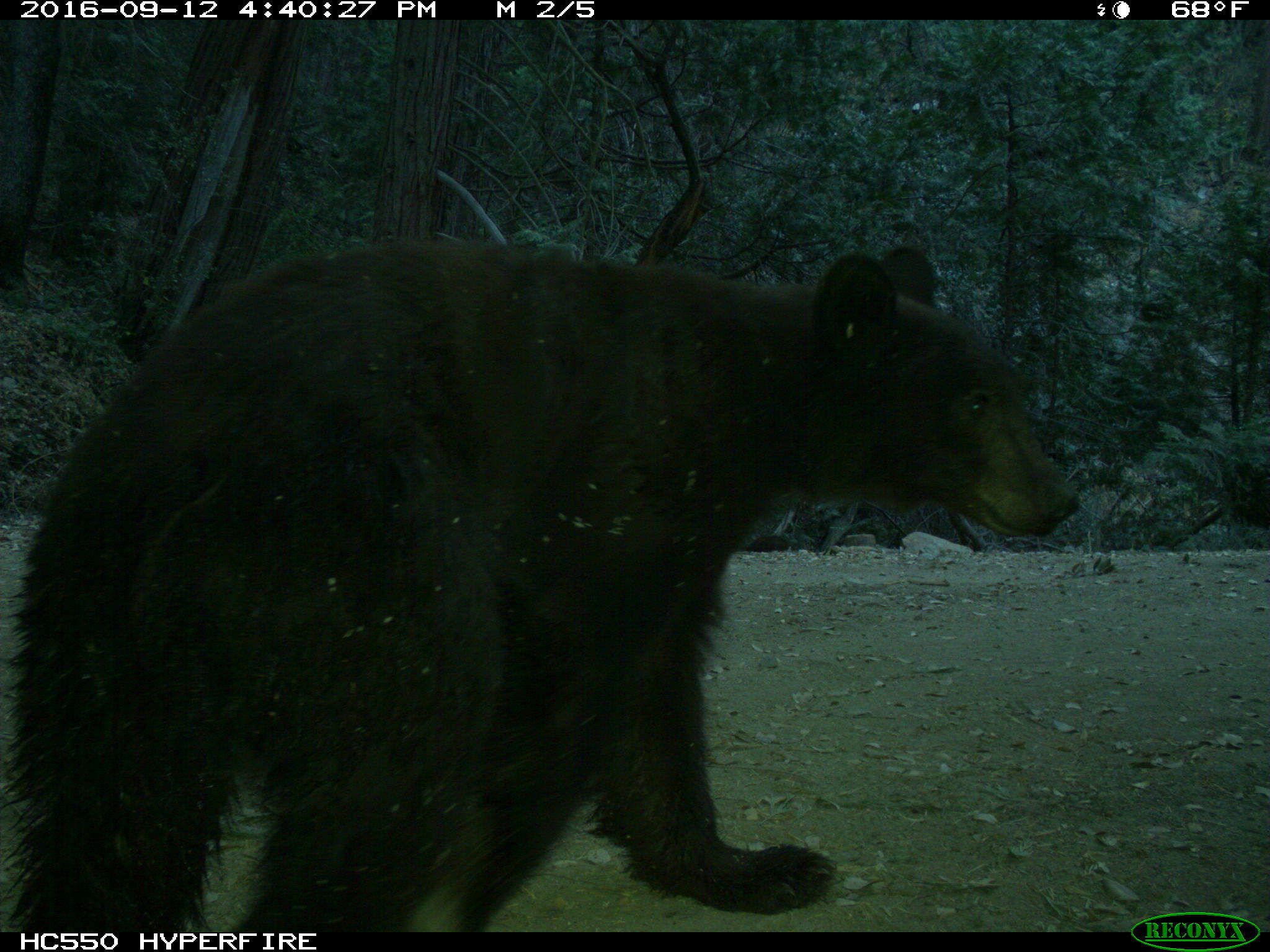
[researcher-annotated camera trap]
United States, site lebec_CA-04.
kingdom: Animalia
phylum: Chordata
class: Mammalia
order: Carnivora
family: Ursidae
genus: Ursus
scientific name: Ursus americanus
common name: american black bear